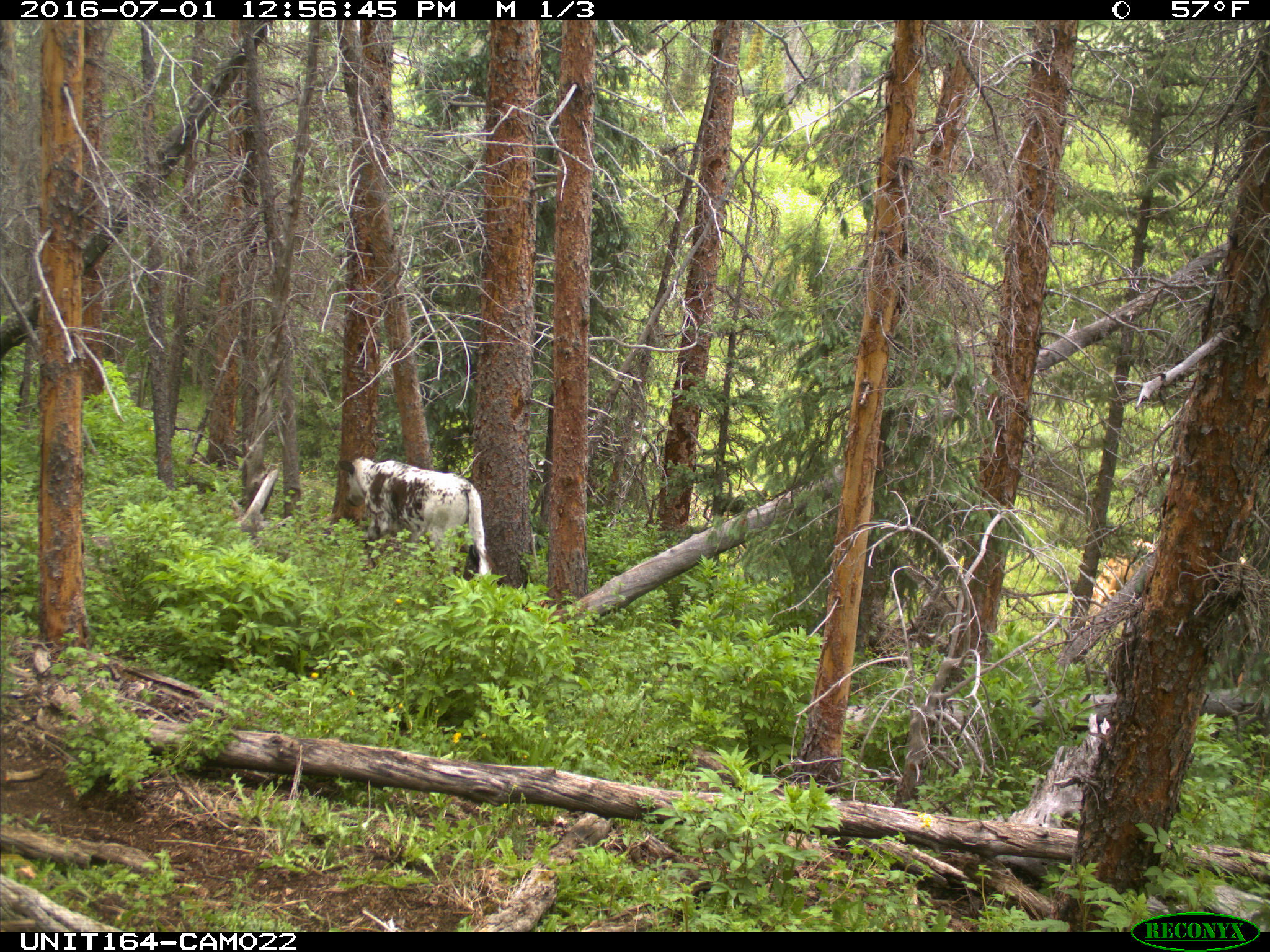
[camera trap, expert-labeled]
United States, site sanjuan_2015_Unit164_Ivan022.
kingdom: Animalia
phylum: Chordata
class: Mammalia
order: Artiodactyla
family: Bovidae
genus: Bos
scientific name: Bos taurus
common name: domestic cow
Bos taurus (domestic cow).